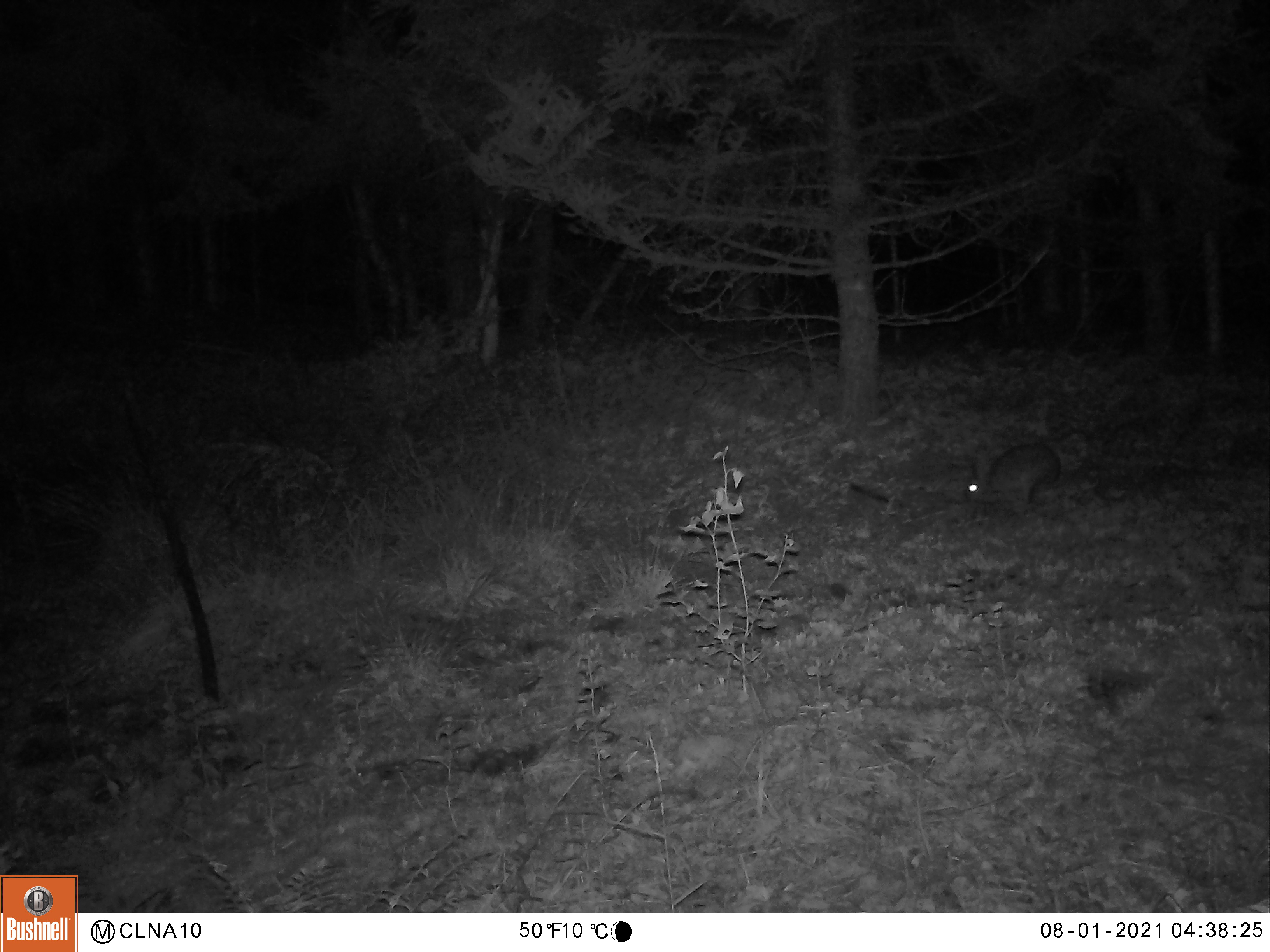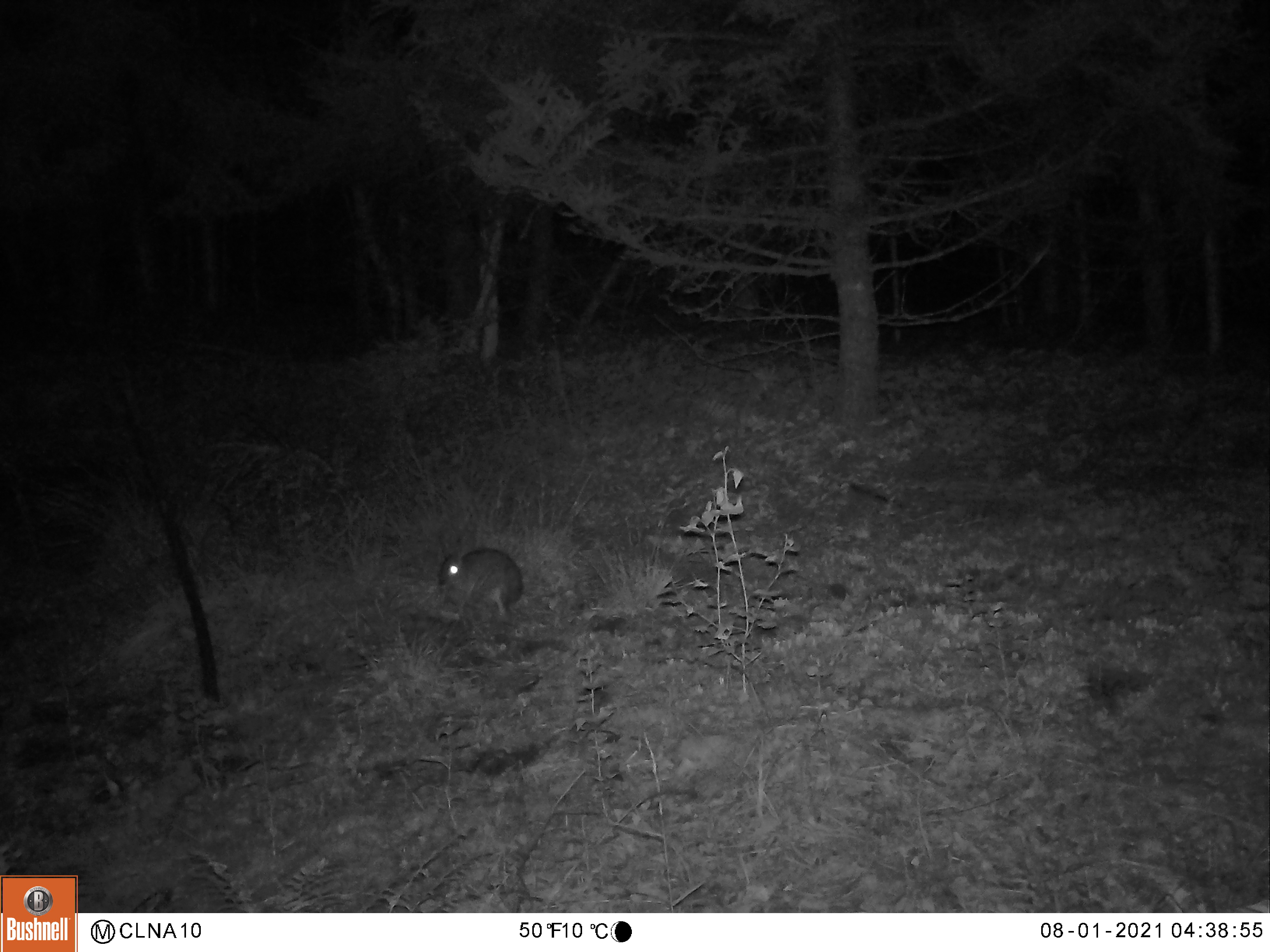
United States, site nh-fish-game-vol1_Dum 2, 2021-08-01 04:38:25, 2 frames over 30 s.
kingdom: Animalia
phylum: Chordata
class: Mammalia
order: Lagomorpha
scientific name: Lagomorpha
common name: rabbit or hare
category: rabbit or hare sp.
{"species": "rabbit or hare sp. (rabbit or hare) (Lagomorpha)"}